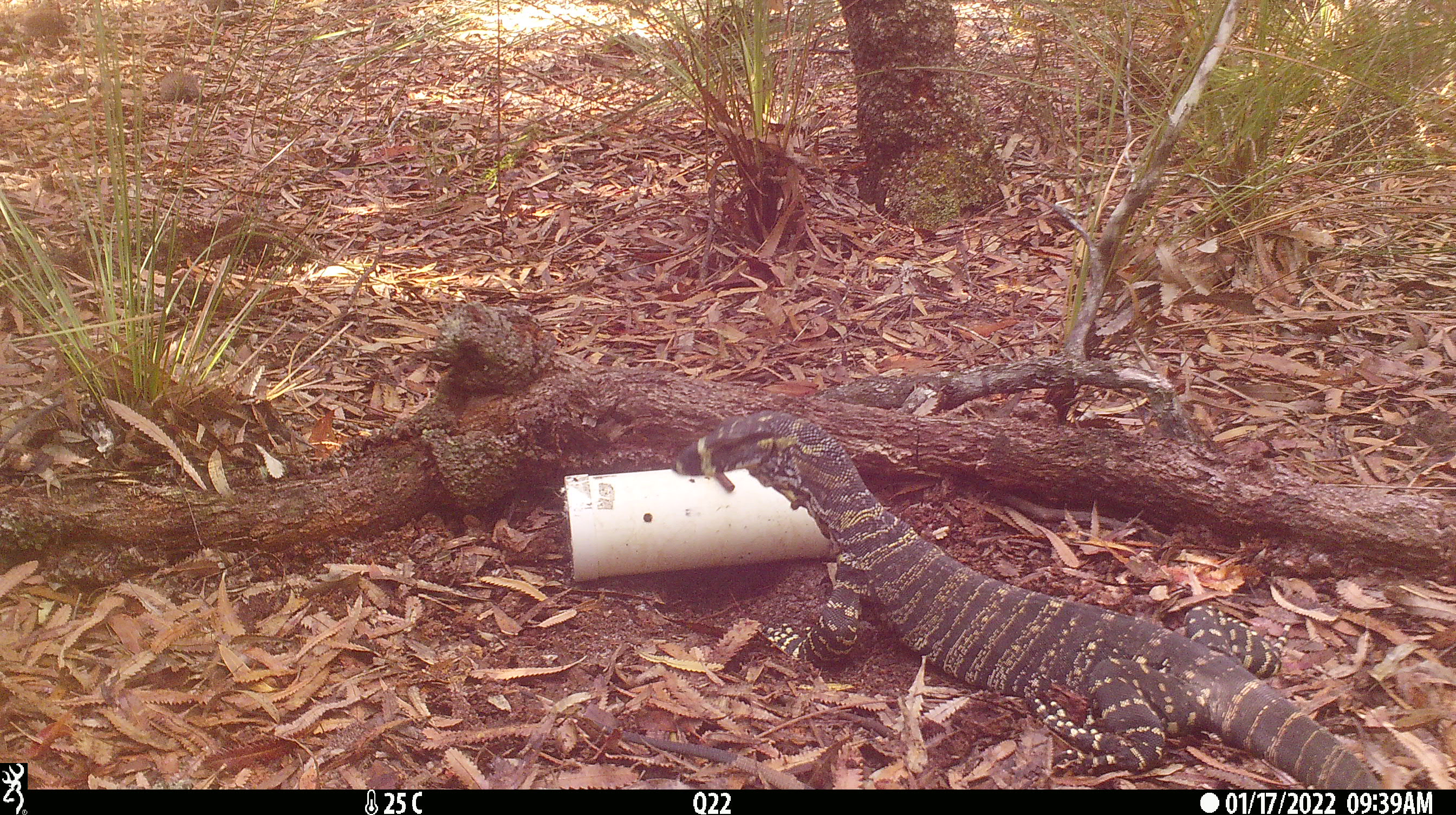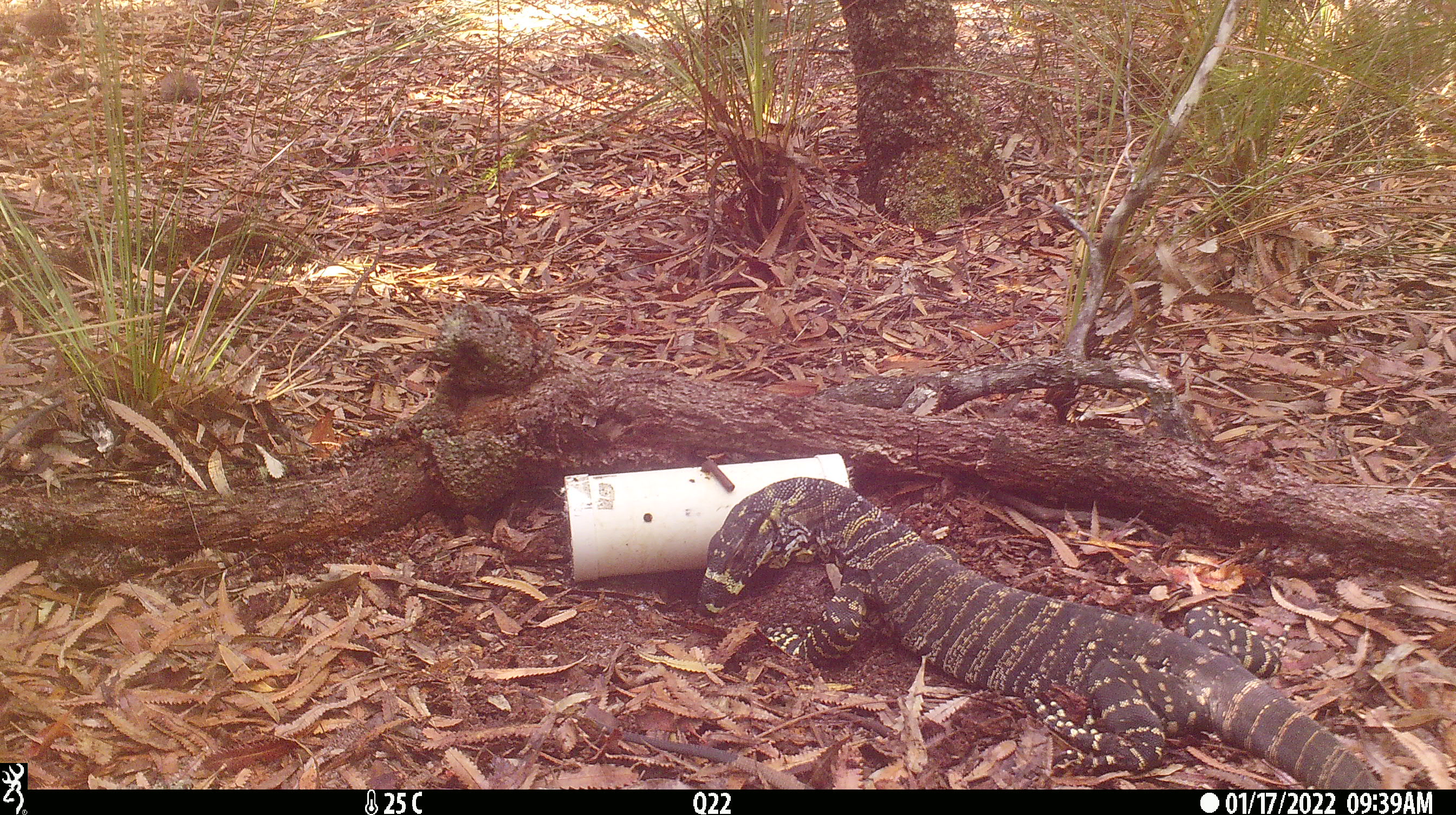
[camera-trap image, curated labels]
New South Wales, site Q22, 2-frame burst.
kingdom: Animalia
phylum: Chordata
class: Reptilia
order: Squamata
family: Varanidae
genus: Varanus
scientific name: Varanus varius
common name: lace monitor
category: goanna